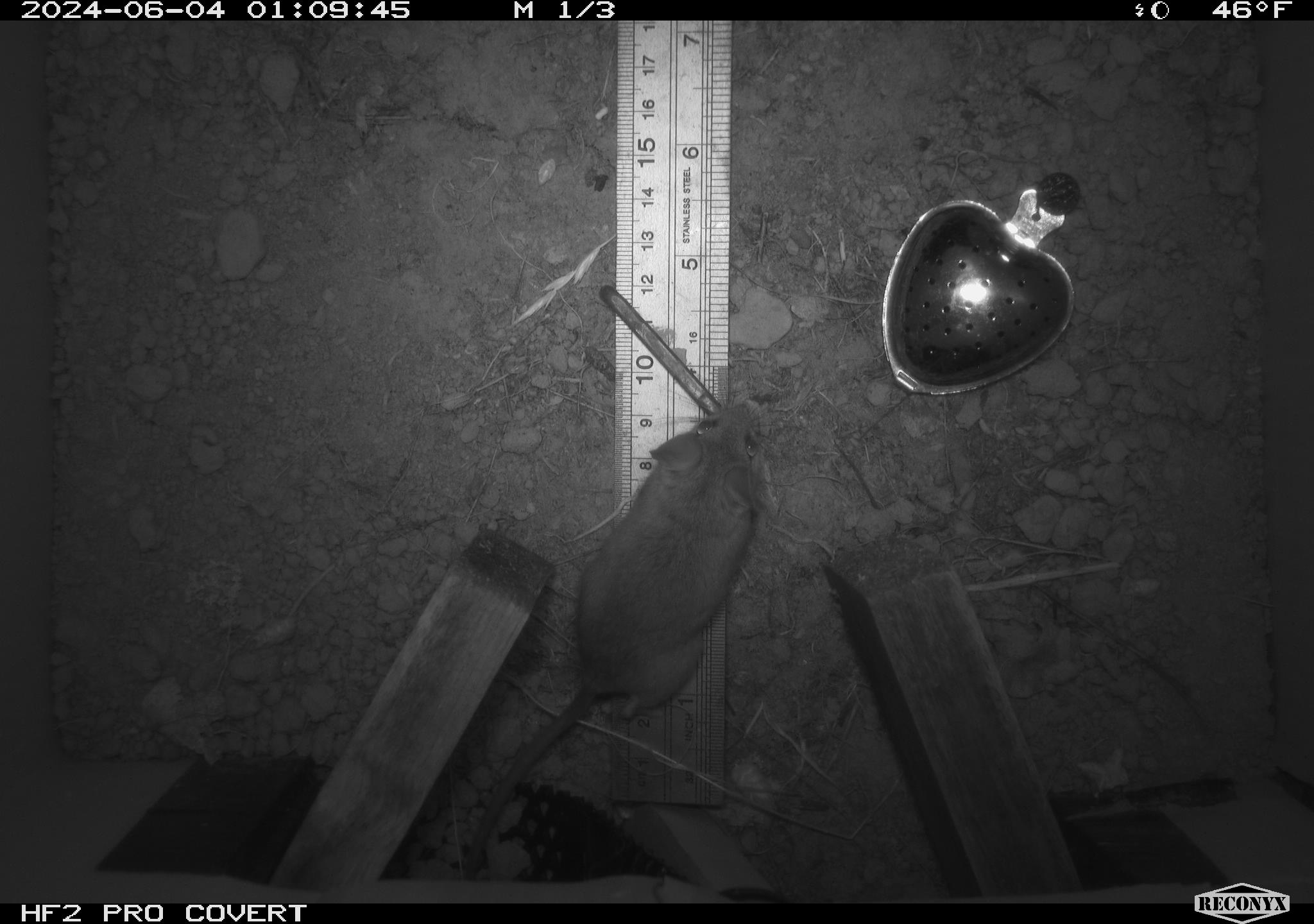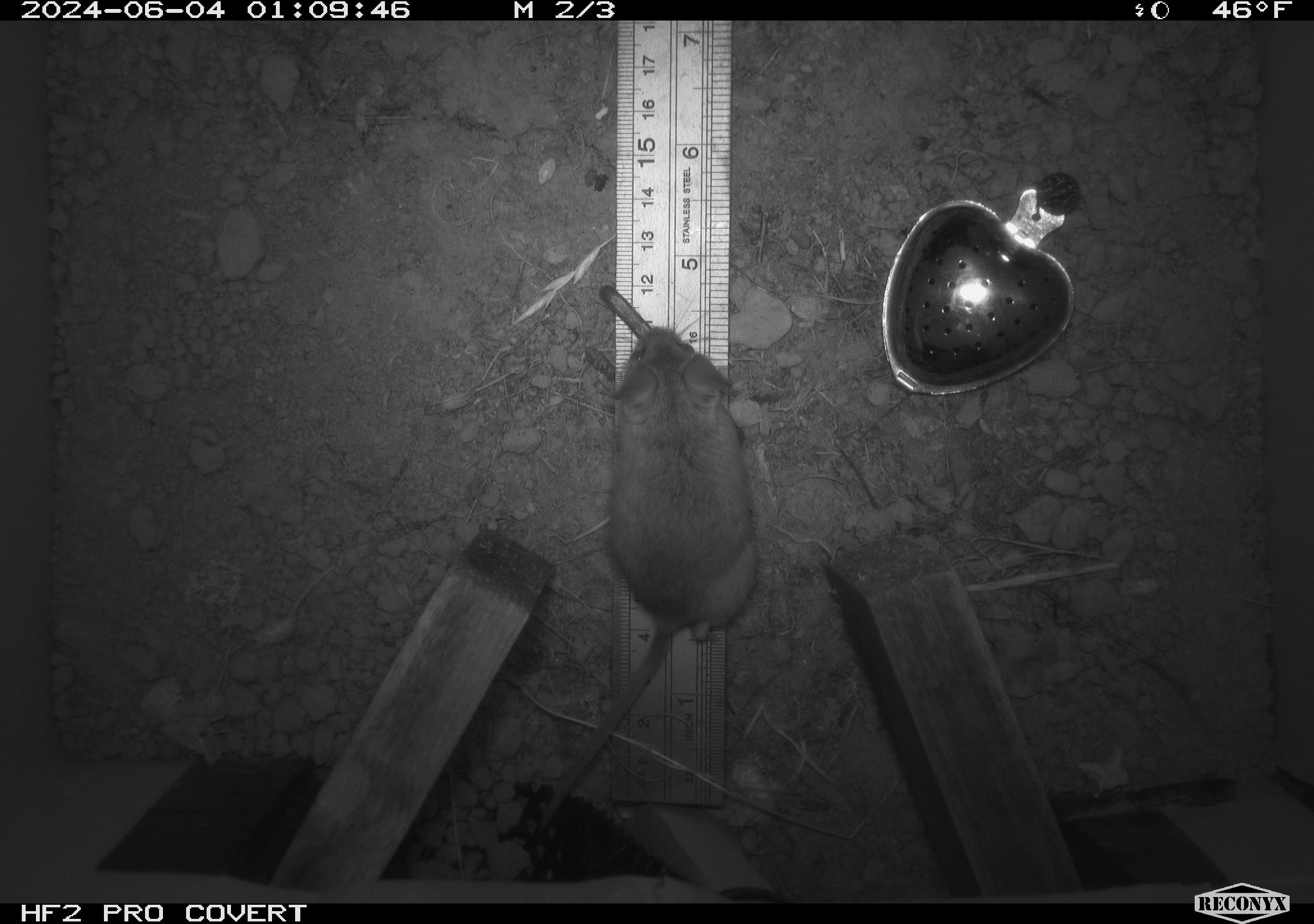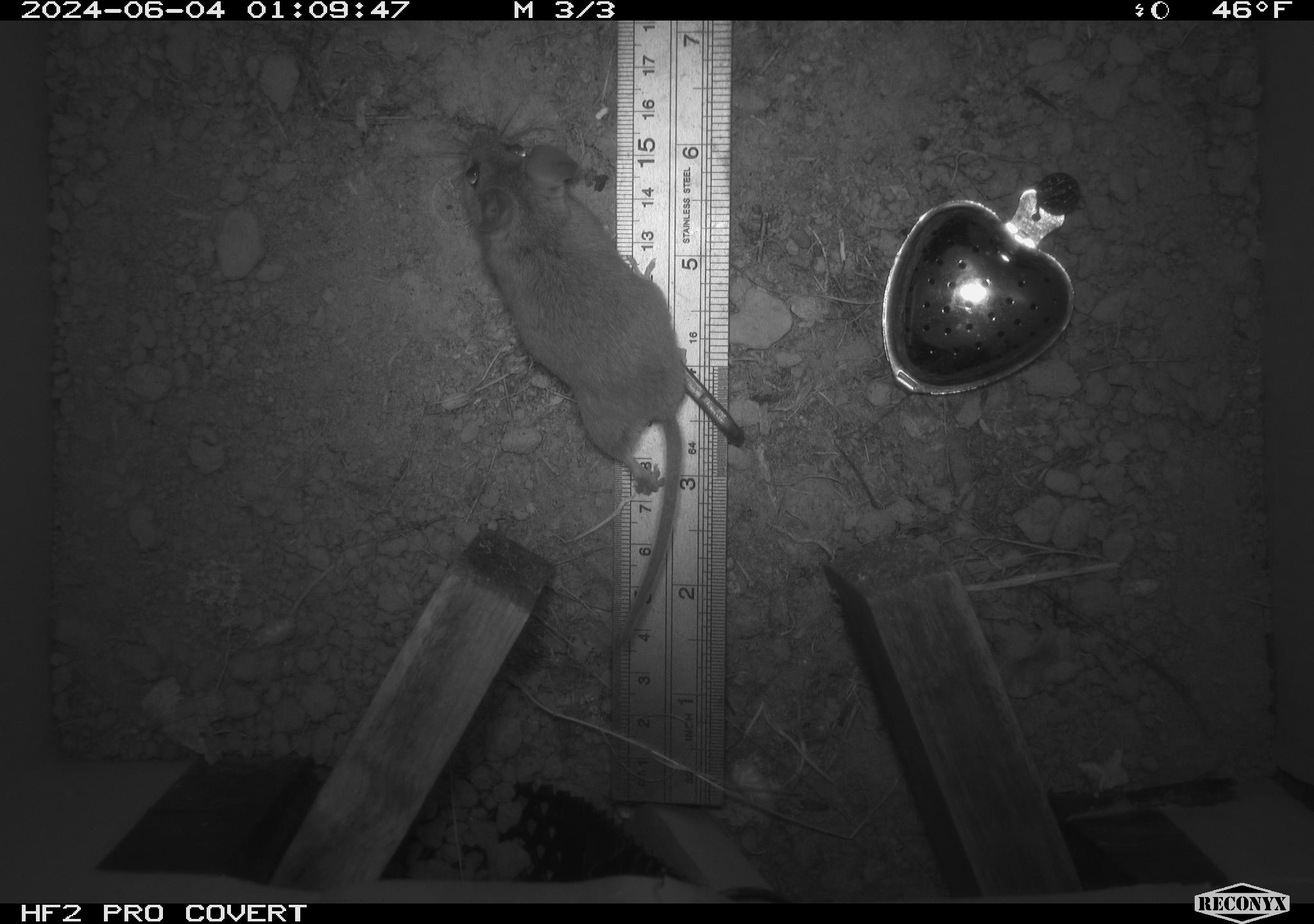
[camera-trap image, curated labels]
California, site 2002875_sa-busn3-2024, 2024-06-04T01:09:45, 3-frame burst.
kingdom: Animalia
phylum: Chordata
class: Mammalia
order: Rodentia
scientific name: Rodentia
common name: mouse species